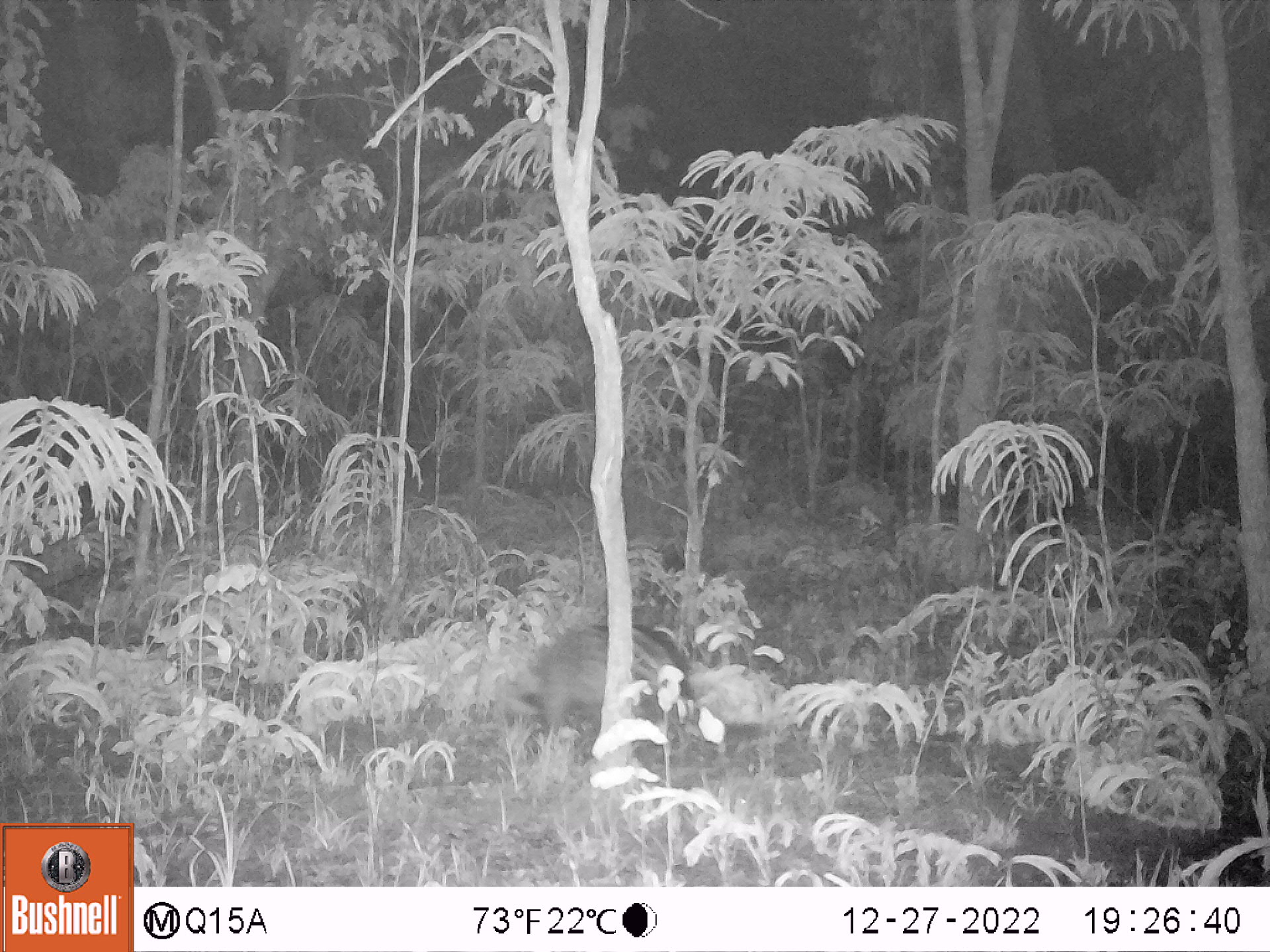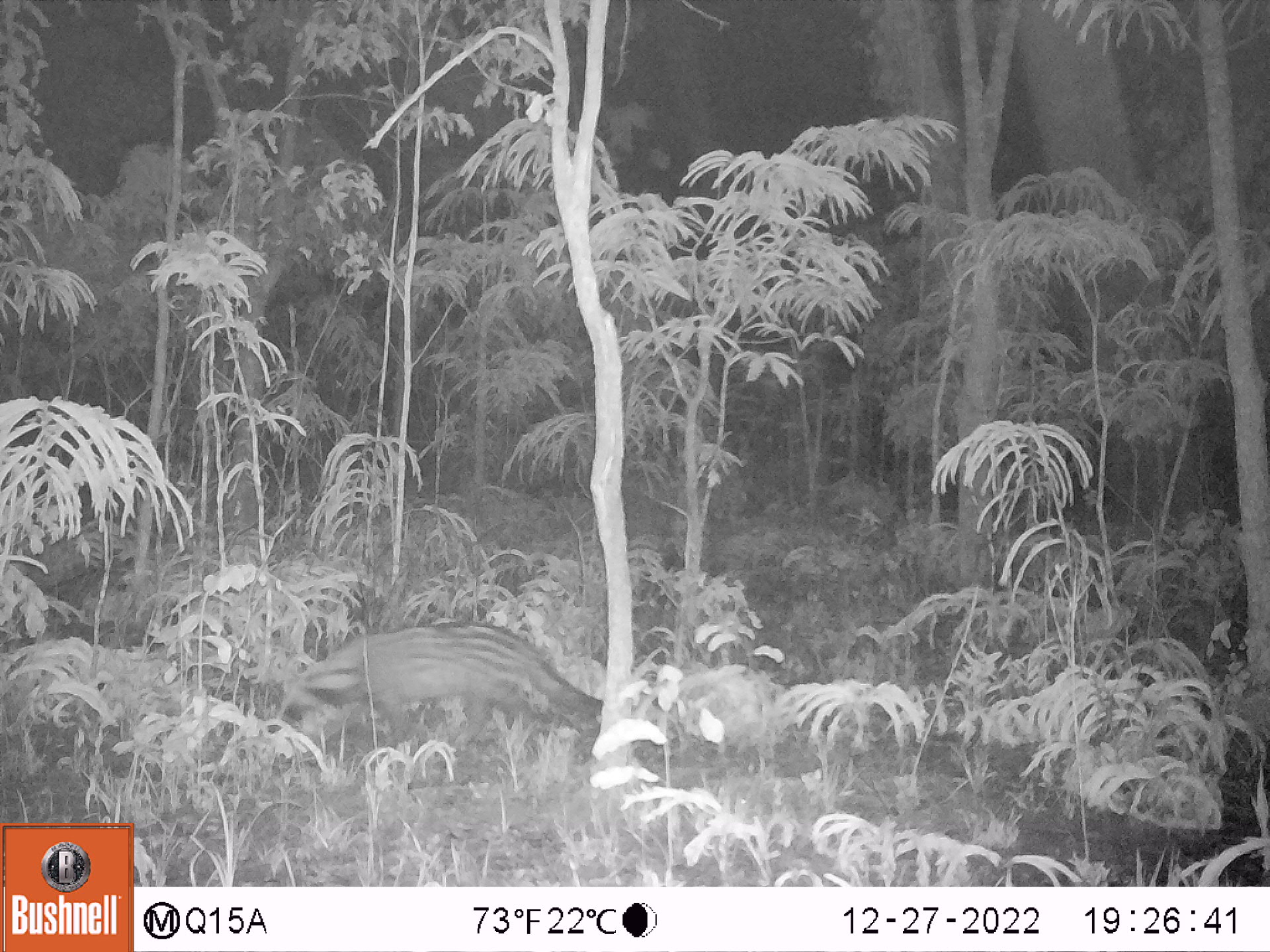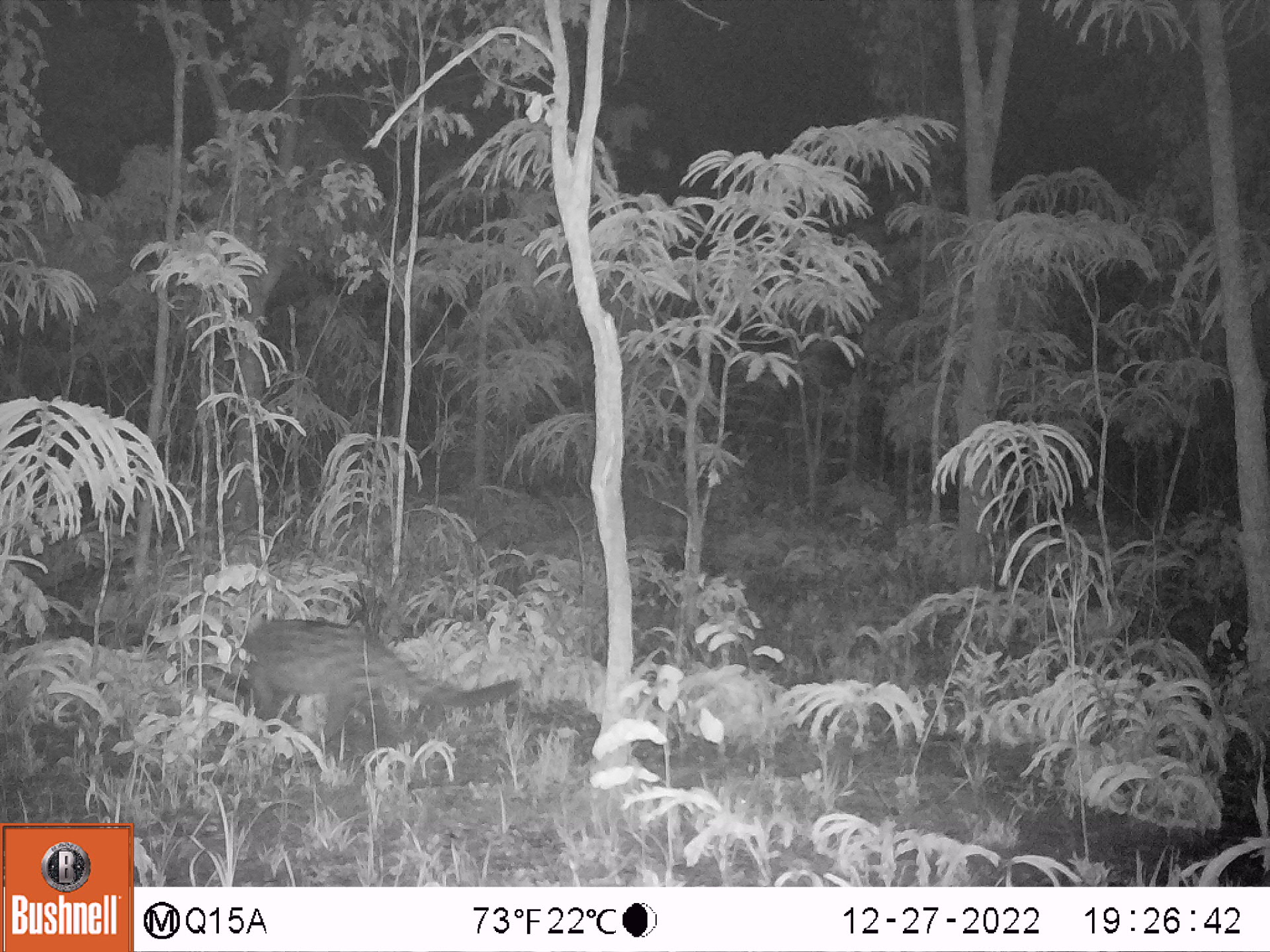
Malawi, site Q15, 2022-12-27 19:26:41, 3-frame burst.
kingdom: Animalia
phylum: Chordata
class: Mammalia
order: Carnivora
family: Viverridae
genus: Civettictis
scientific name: Civettictis civetta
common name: african civet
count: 1